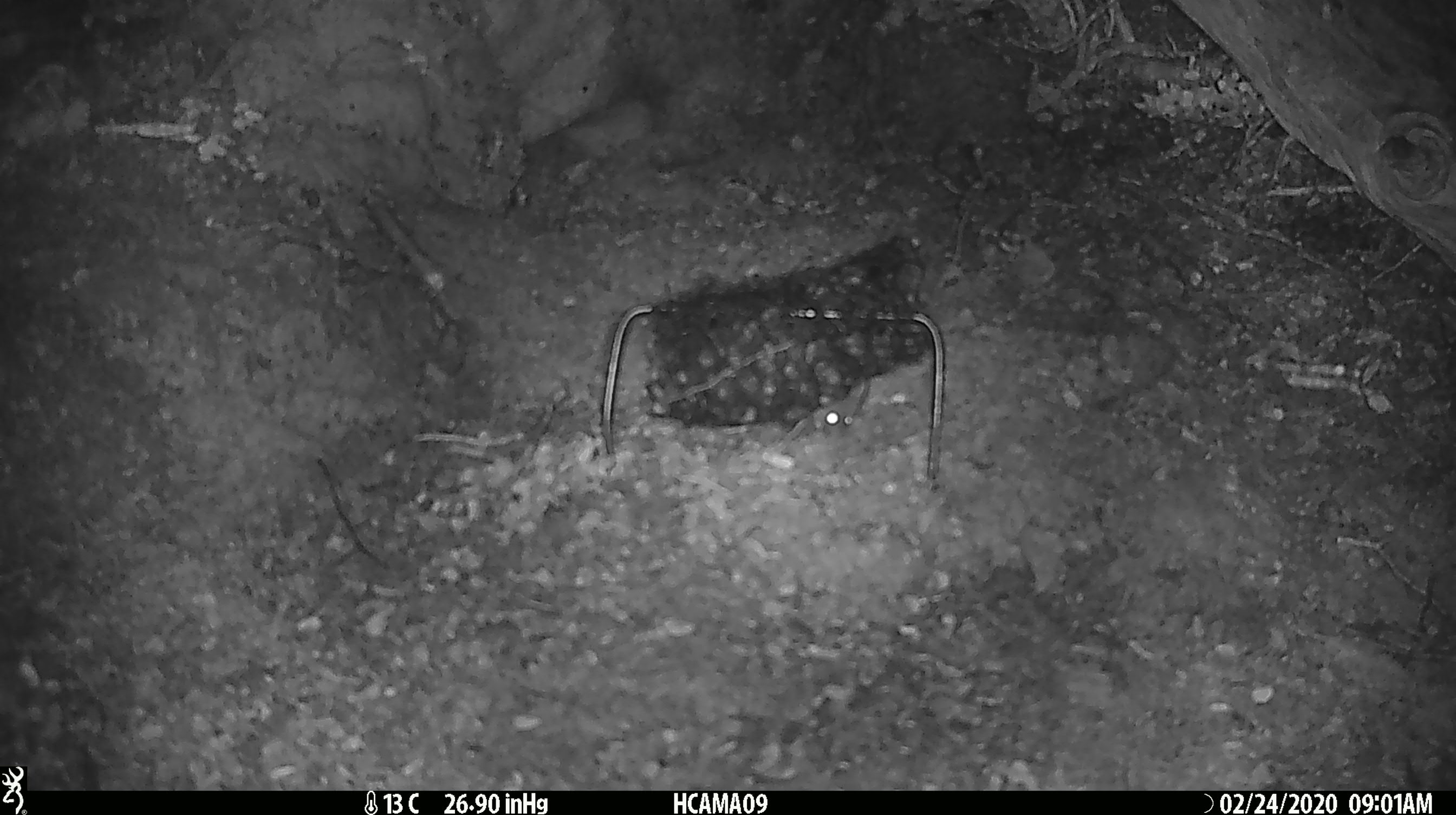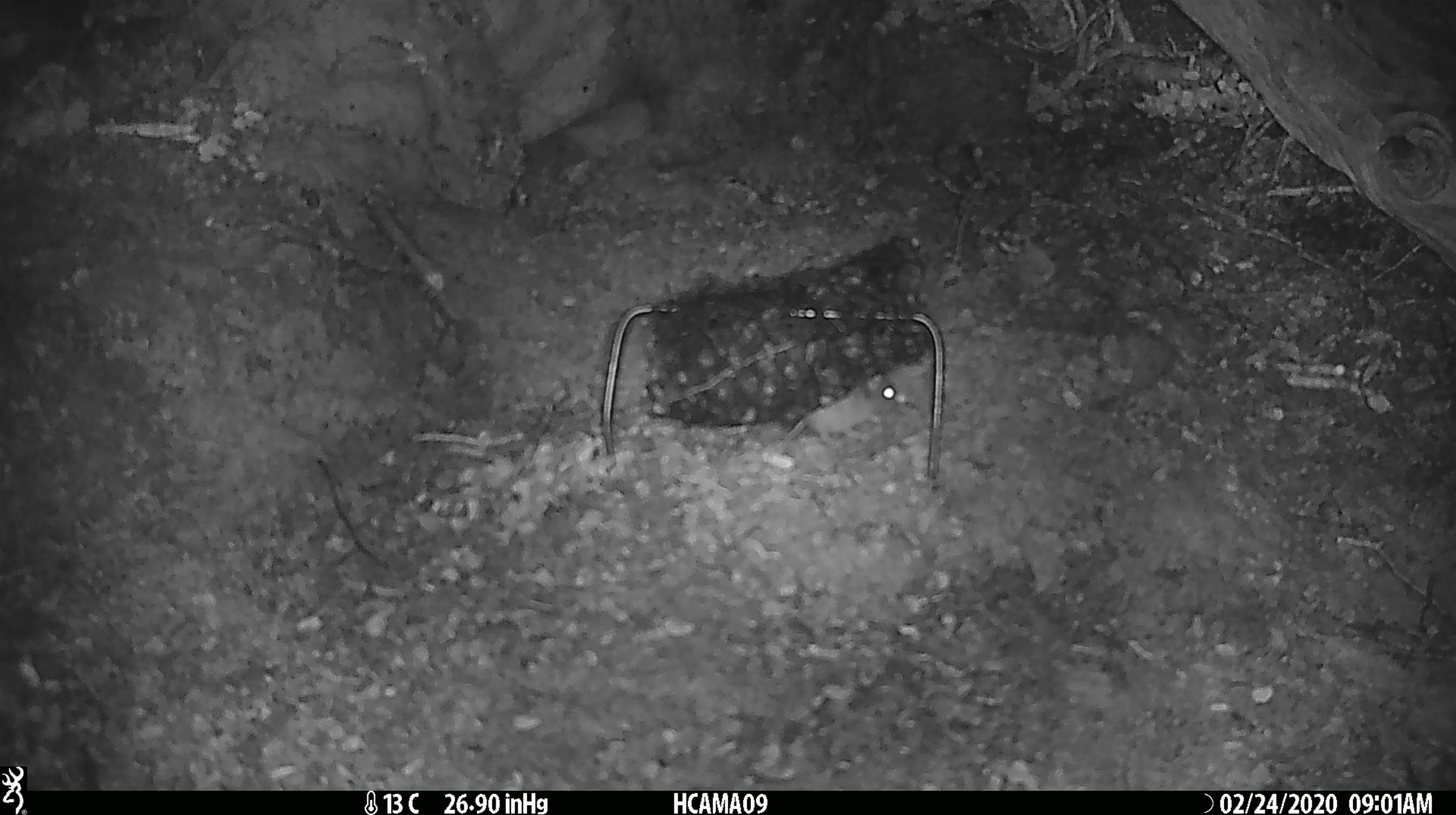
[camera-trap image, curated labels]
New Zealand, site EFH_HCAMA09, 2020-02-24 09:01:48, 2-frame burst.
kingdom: Animalia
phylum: Chordata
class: Mammalia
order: Rodentia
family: Muridae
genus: Mus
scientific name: Mus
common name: mouse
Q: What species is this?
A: Mouse (Mus).